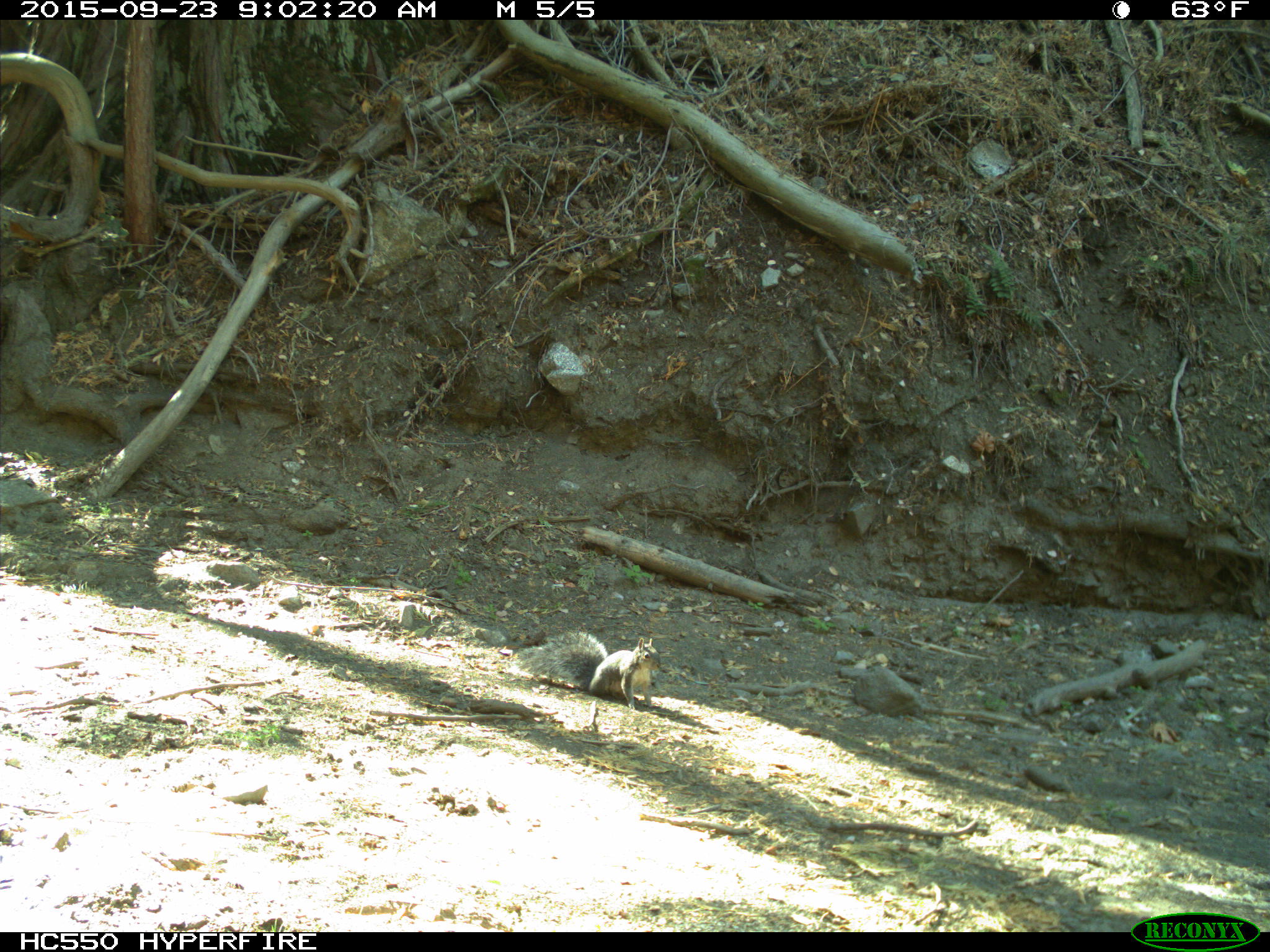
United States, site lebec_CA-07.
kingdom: Animalia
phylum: Chordata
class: Mammalia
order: Rodentia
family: Sciuridae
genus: Sciurus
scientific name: Sciurus carolinensis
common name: eastern gray squirrel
Sciurus carolinensis (eastern gray squirrel).